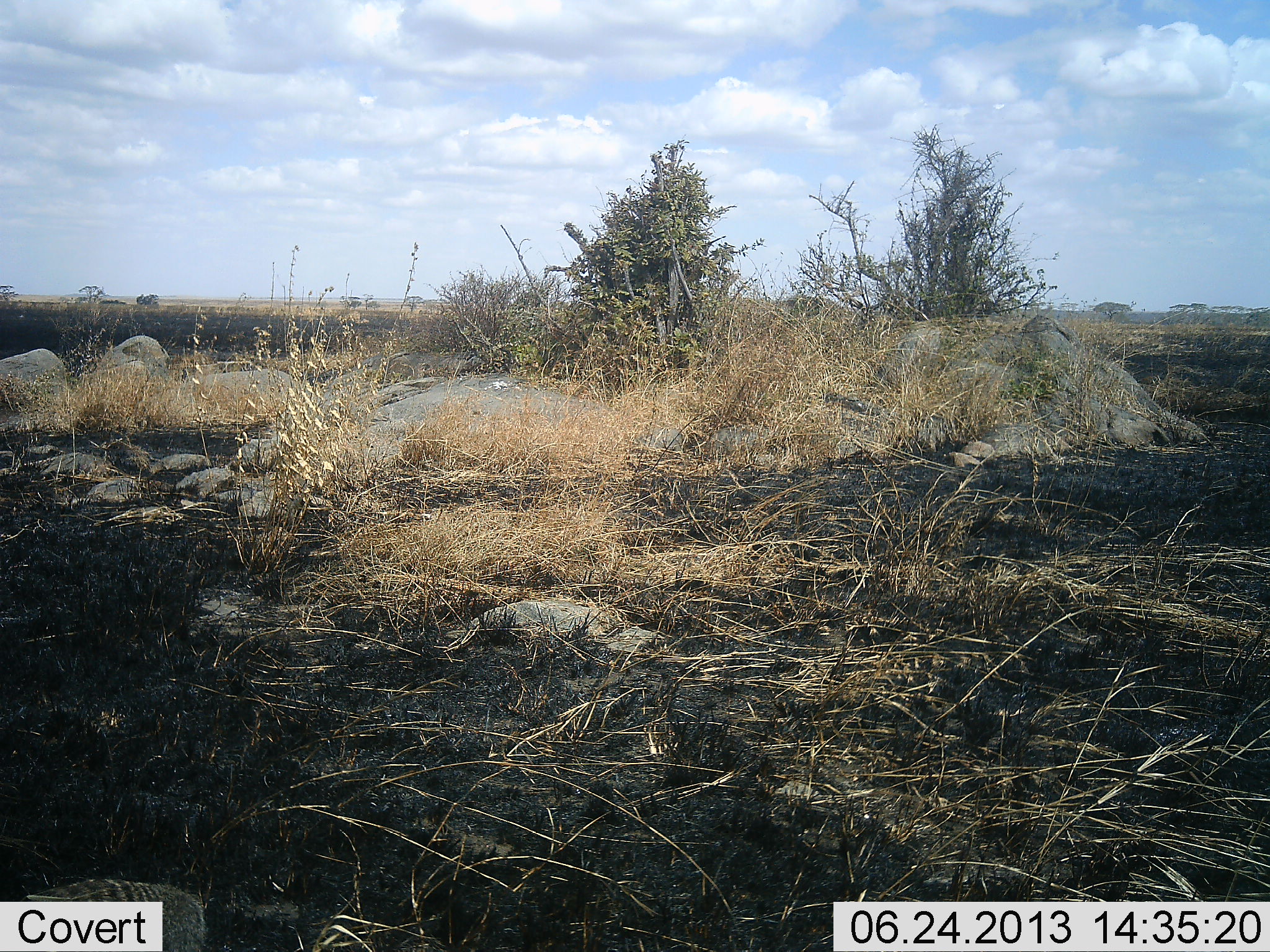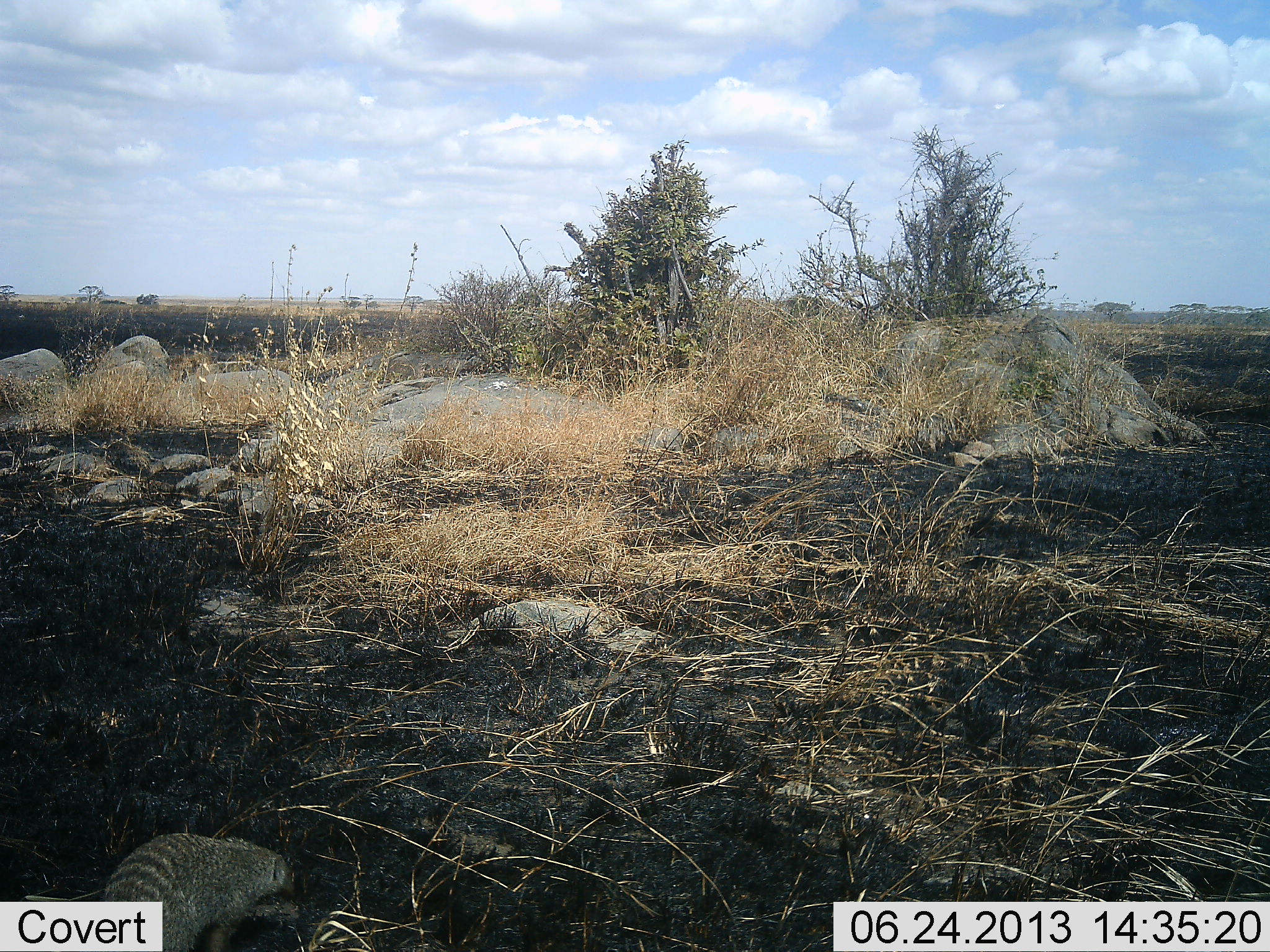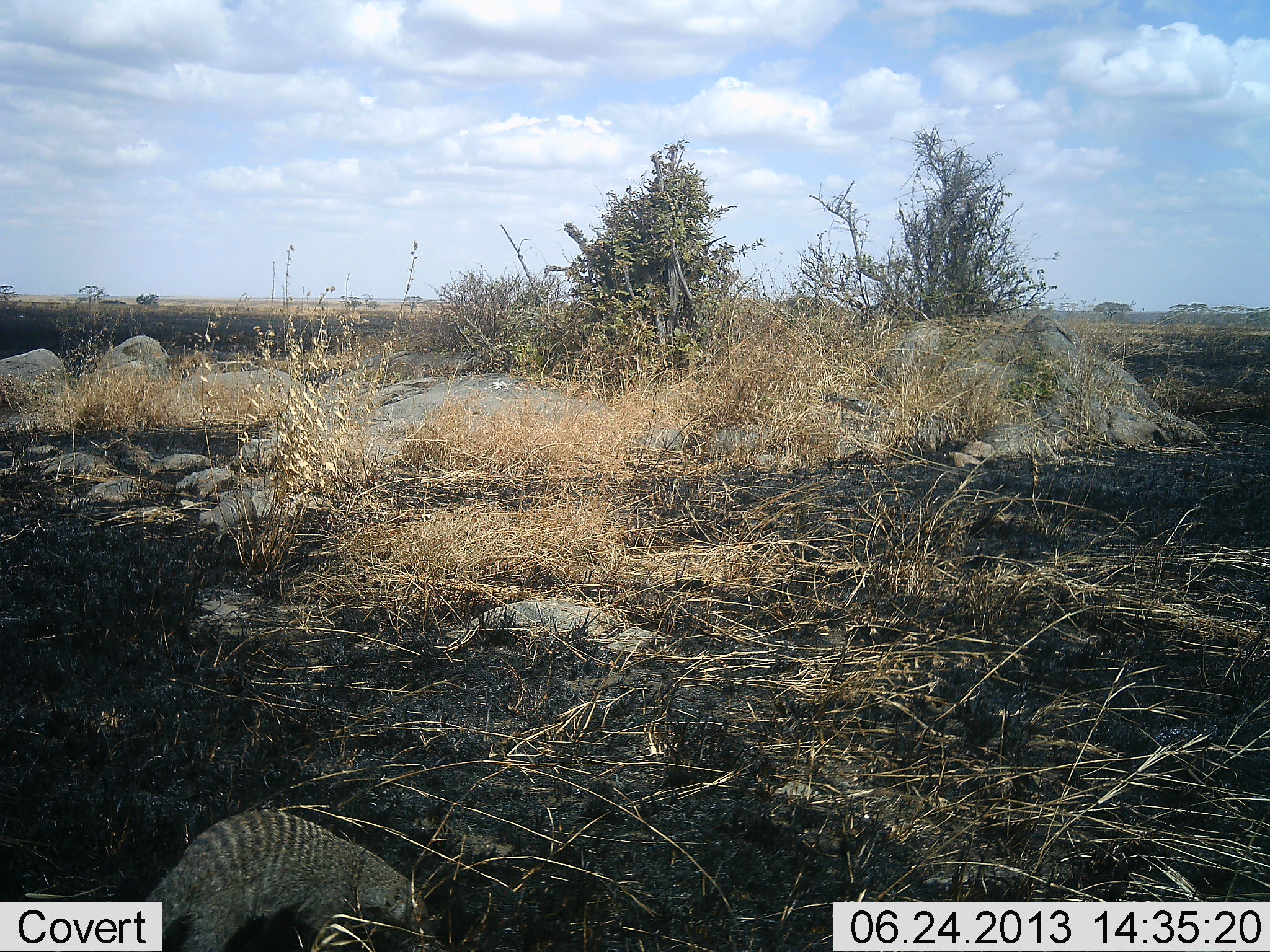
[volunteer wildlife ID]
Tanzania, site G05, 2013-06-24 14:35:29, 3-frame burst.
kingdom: Animalia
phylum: Chordata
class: Mammalia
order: Carnivora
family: Herpestidae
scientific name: Herpestidae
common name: mongoose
Mongoose (Herpestidae), count 2. Behavior (volunteer vote fractions): standing 0%, resting 0%, moving 100%, interacting 0%. Young present (vote fraction): 0%. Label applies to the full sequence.